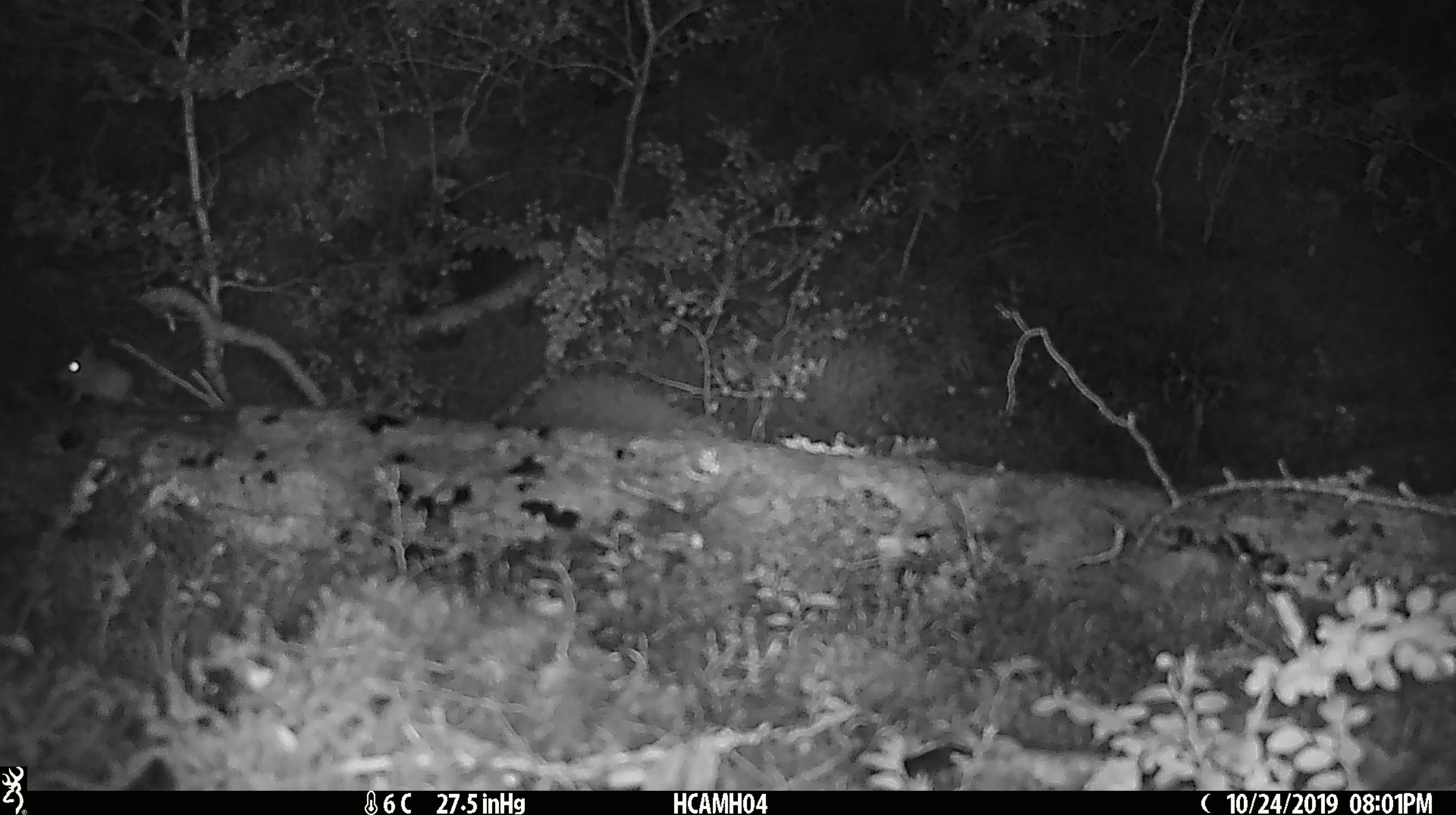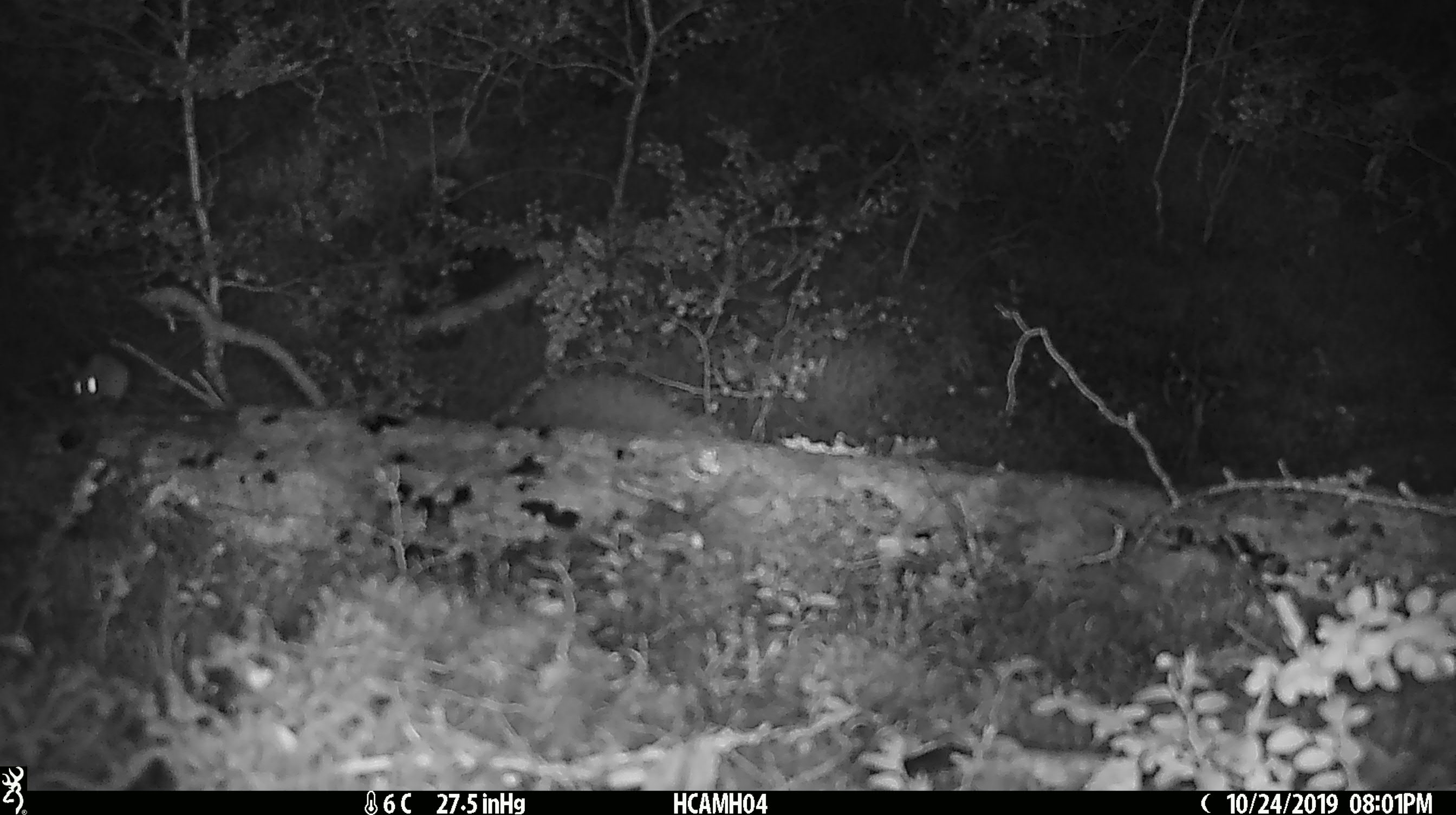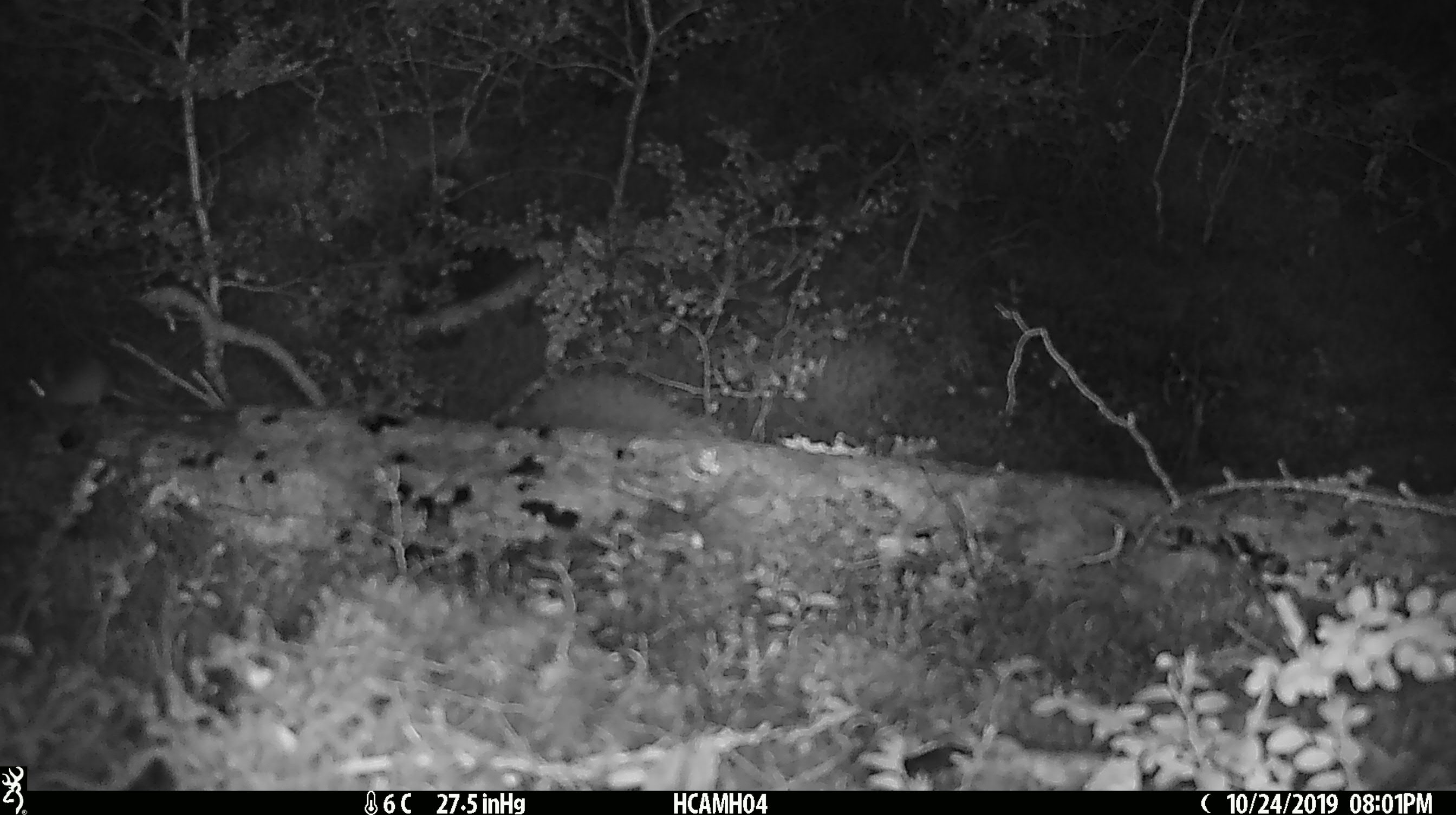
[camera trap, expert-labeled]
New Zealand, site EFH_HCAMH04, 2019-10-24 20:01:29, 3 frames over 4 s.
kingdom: Animalia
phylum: Chordata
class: Mammalia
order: Rodentia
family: Muridae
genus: Mus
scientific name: Mus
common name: mouse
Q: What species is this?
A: Mouse (Mus).